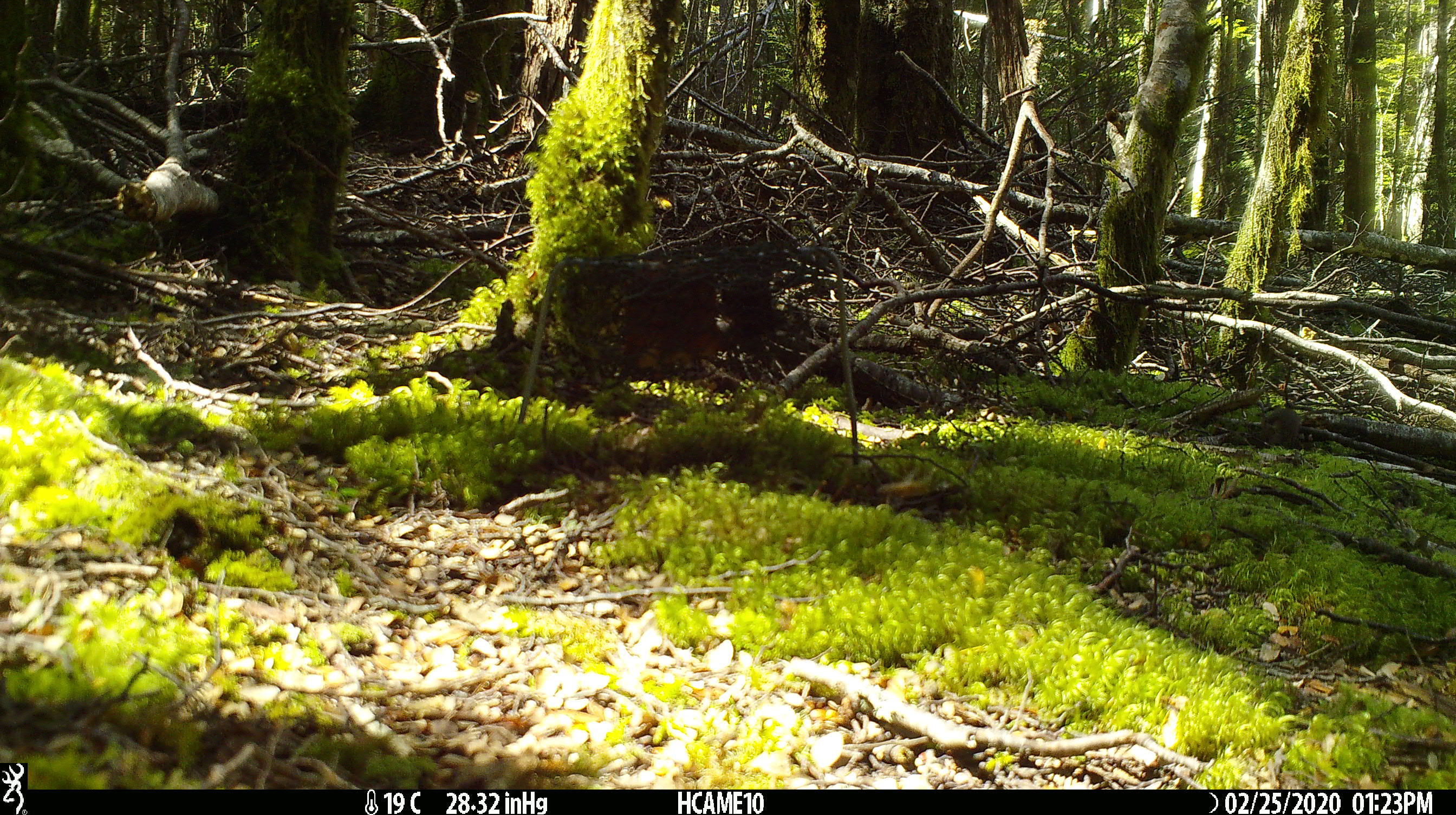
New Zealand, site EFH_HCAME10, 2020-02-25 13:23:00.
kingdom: Animalia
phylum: Chordata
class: Mammalia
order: Rodentia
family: Muridae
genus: Mus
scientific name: Mus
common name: mouse